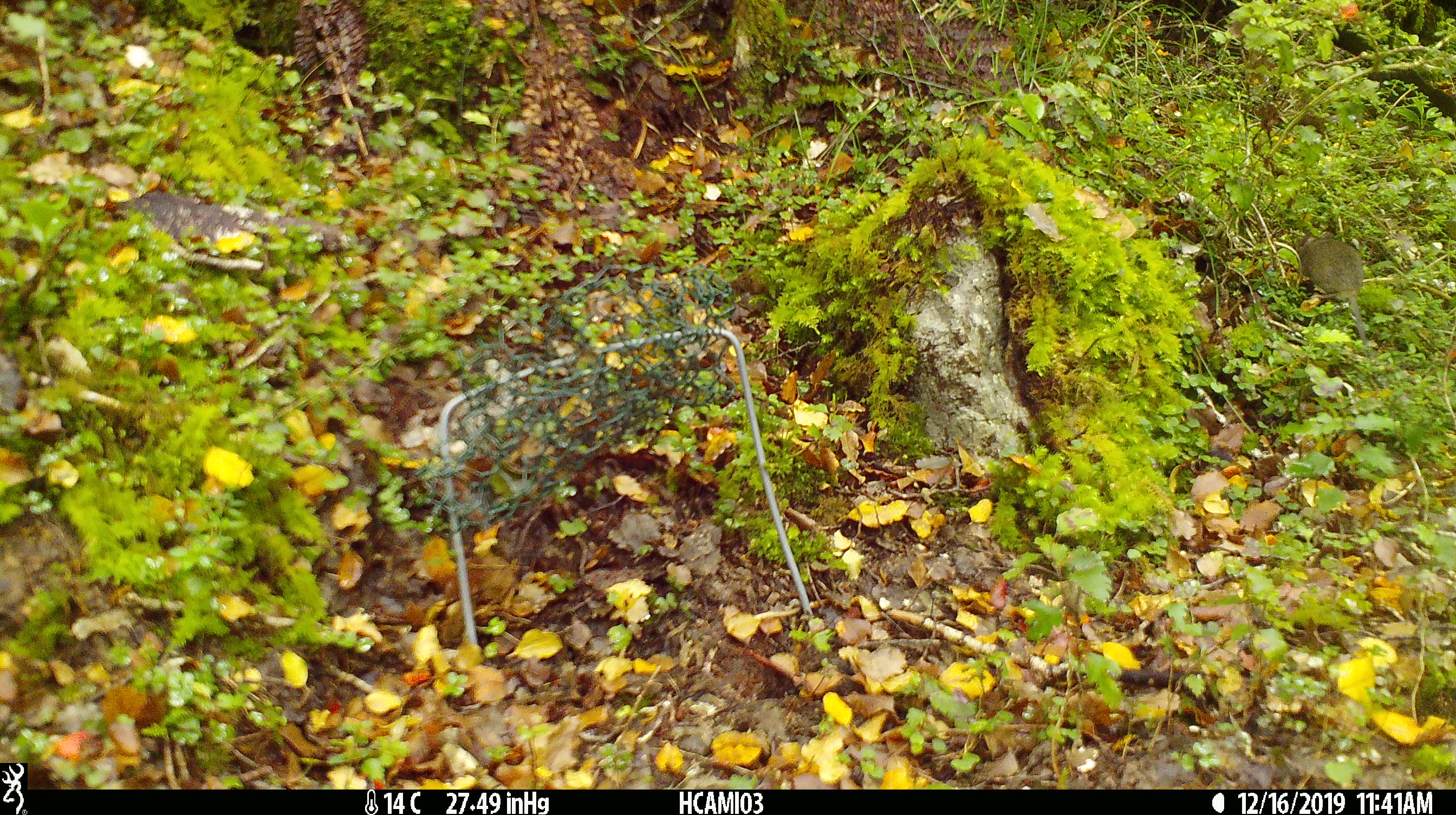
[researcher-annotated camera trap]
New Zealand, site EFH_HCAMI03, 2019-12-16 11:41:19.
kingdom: Animalia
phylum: Chordata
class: Mammalia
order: Rodentia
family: Muridae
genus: Mus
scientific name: Mus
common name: mouse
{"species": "mouse (Mus)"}